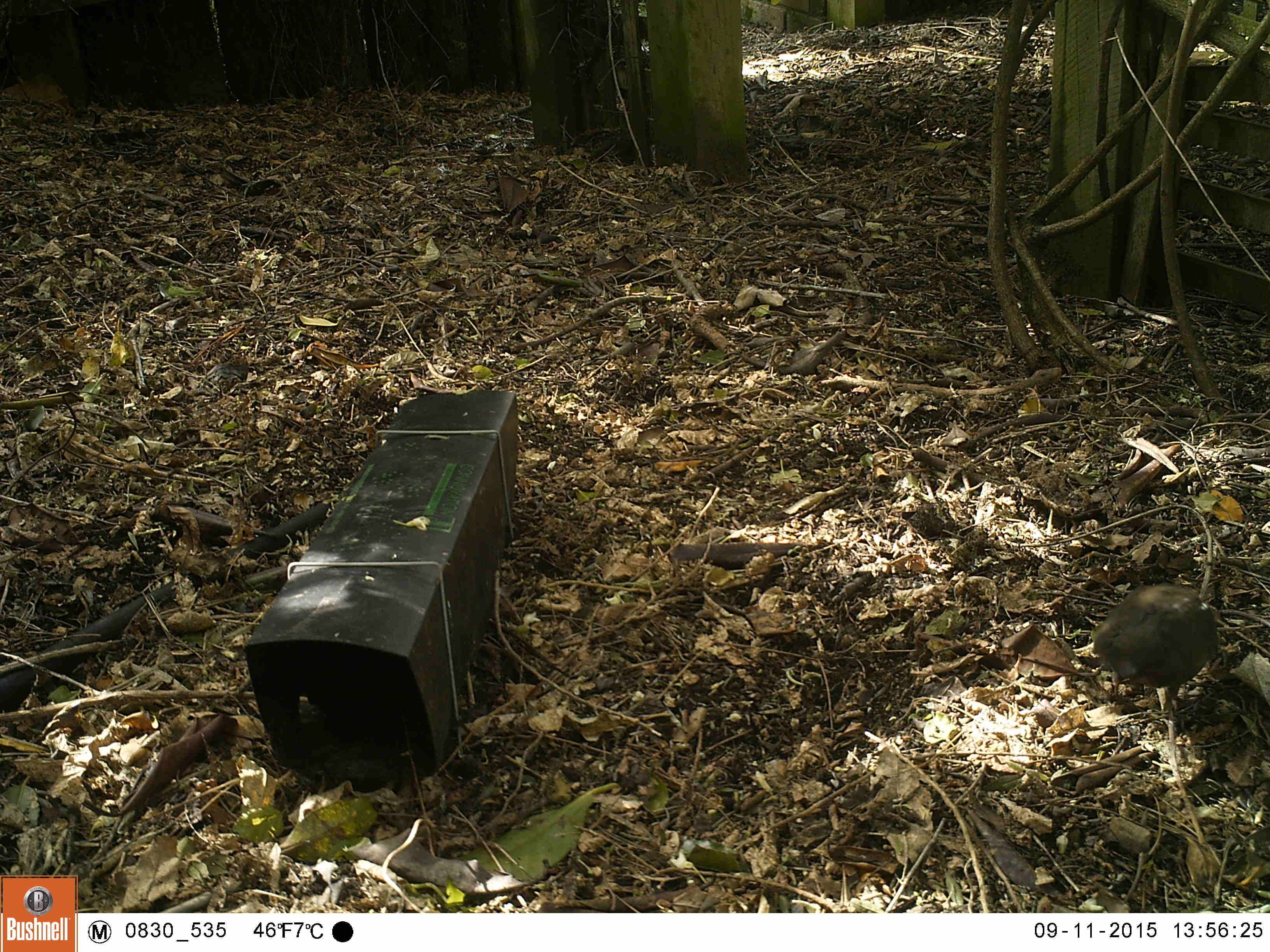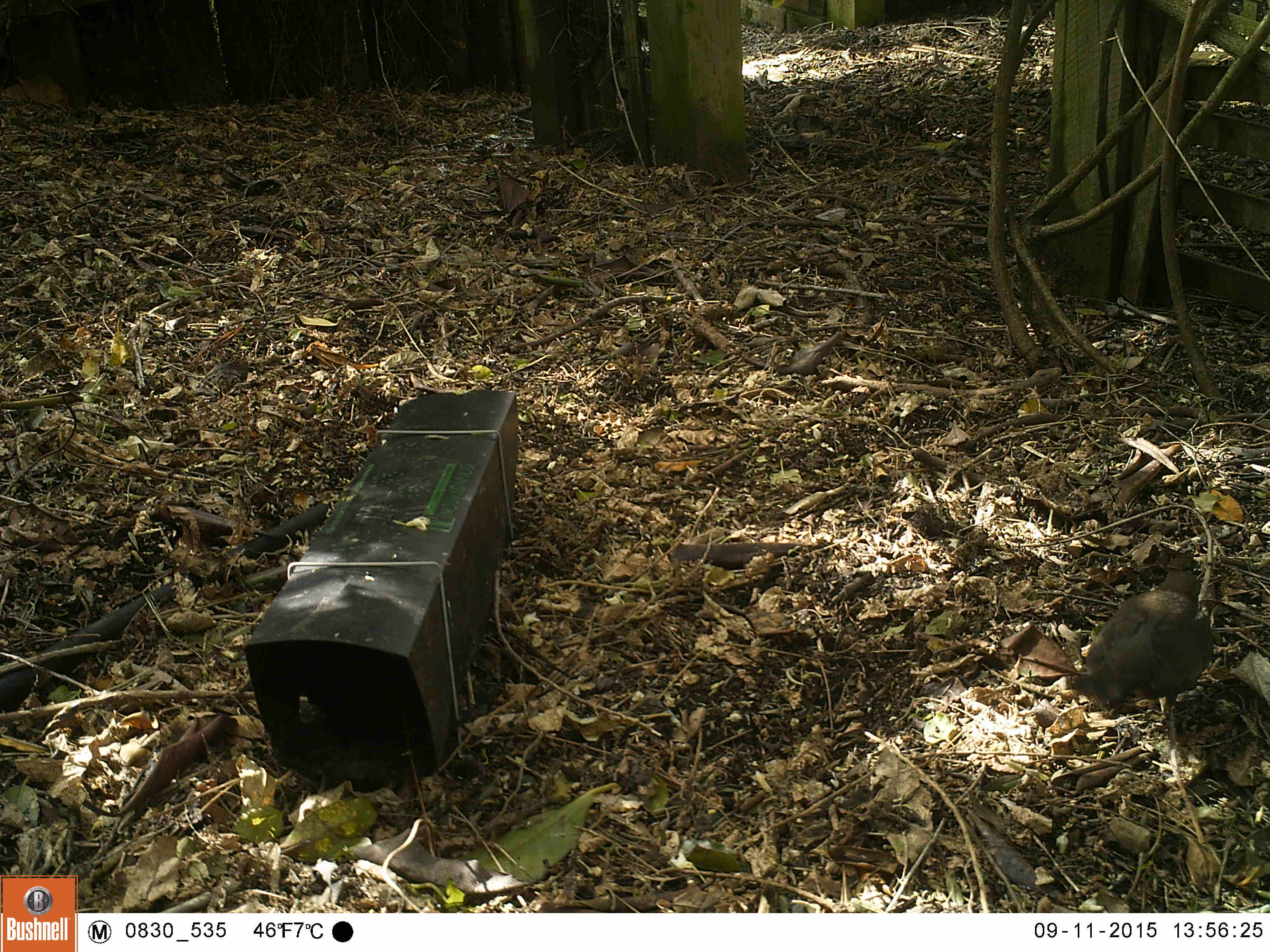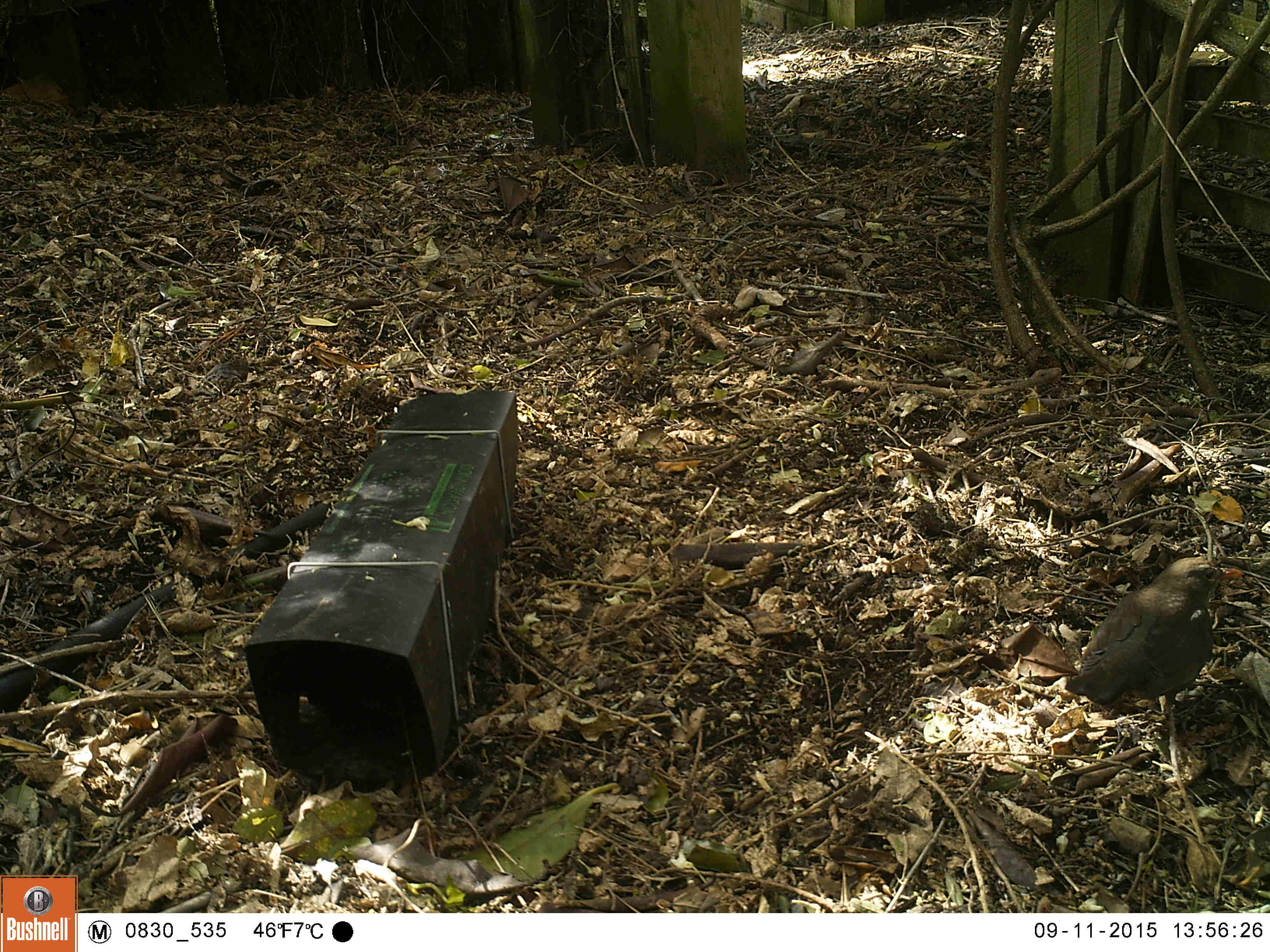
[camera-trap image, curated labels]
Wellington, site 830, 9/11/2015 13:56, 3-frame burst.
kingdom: Animalia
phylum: Chordata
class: Aves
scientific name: Aves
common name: bird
Bird (Aves).